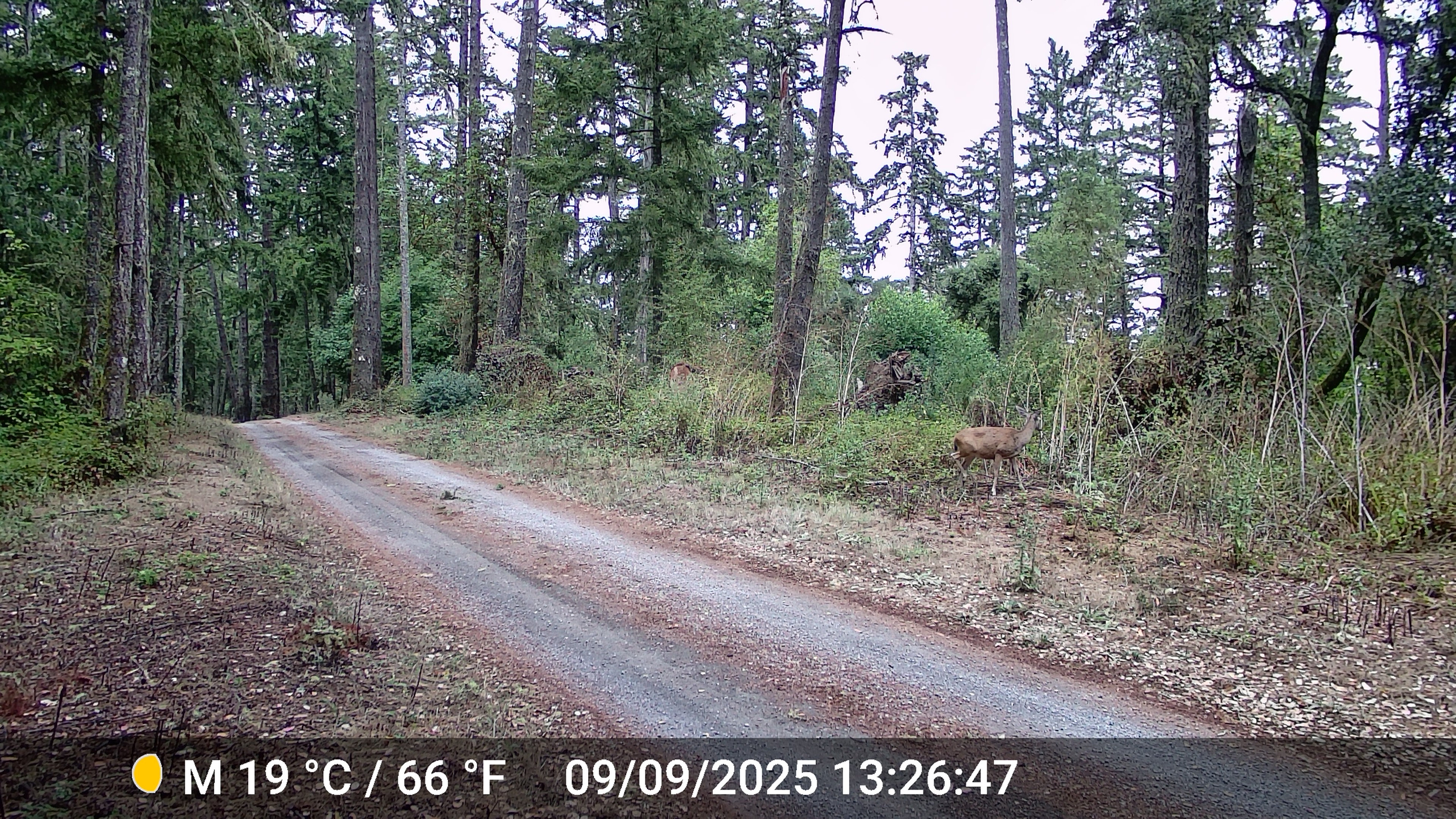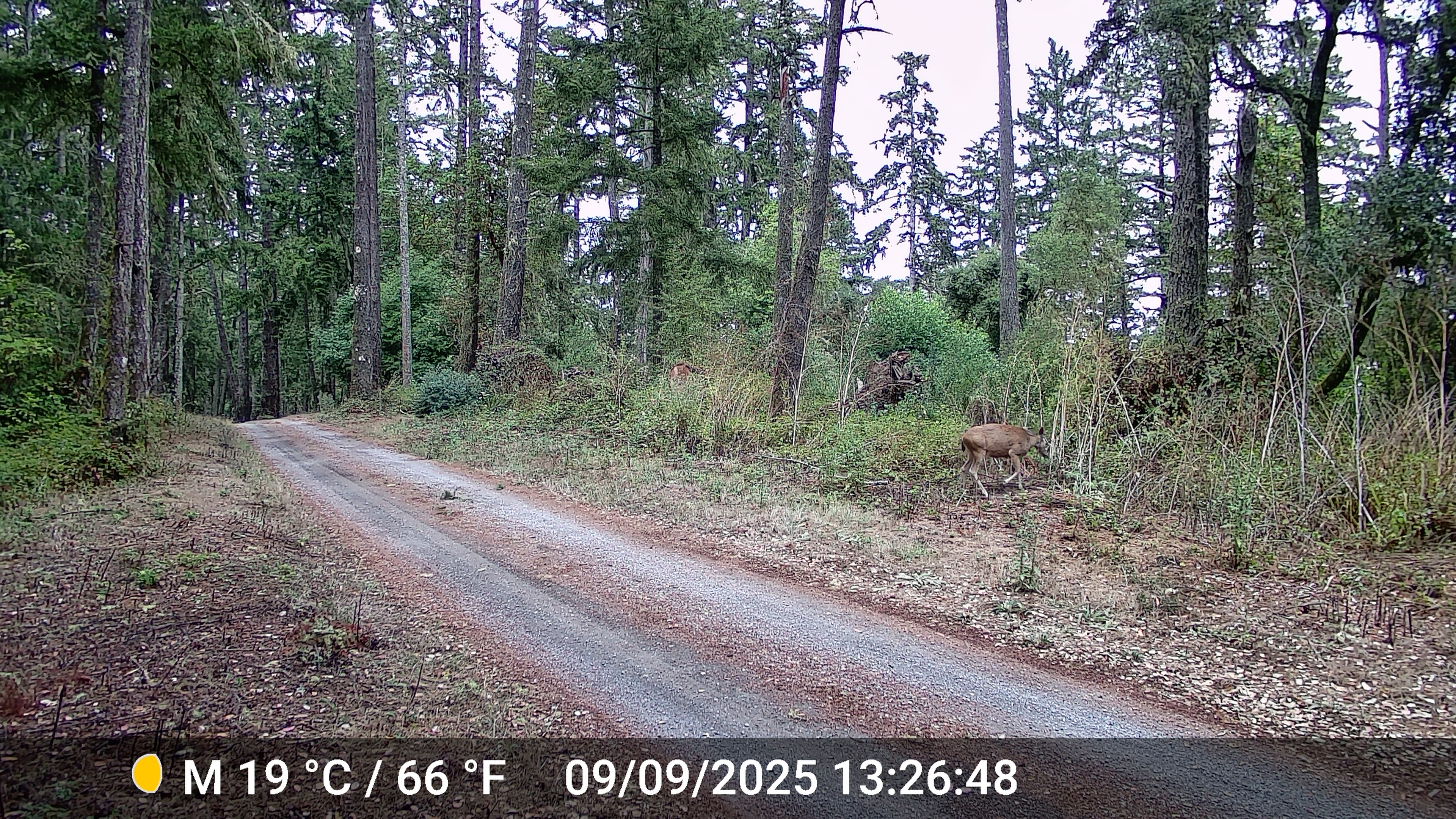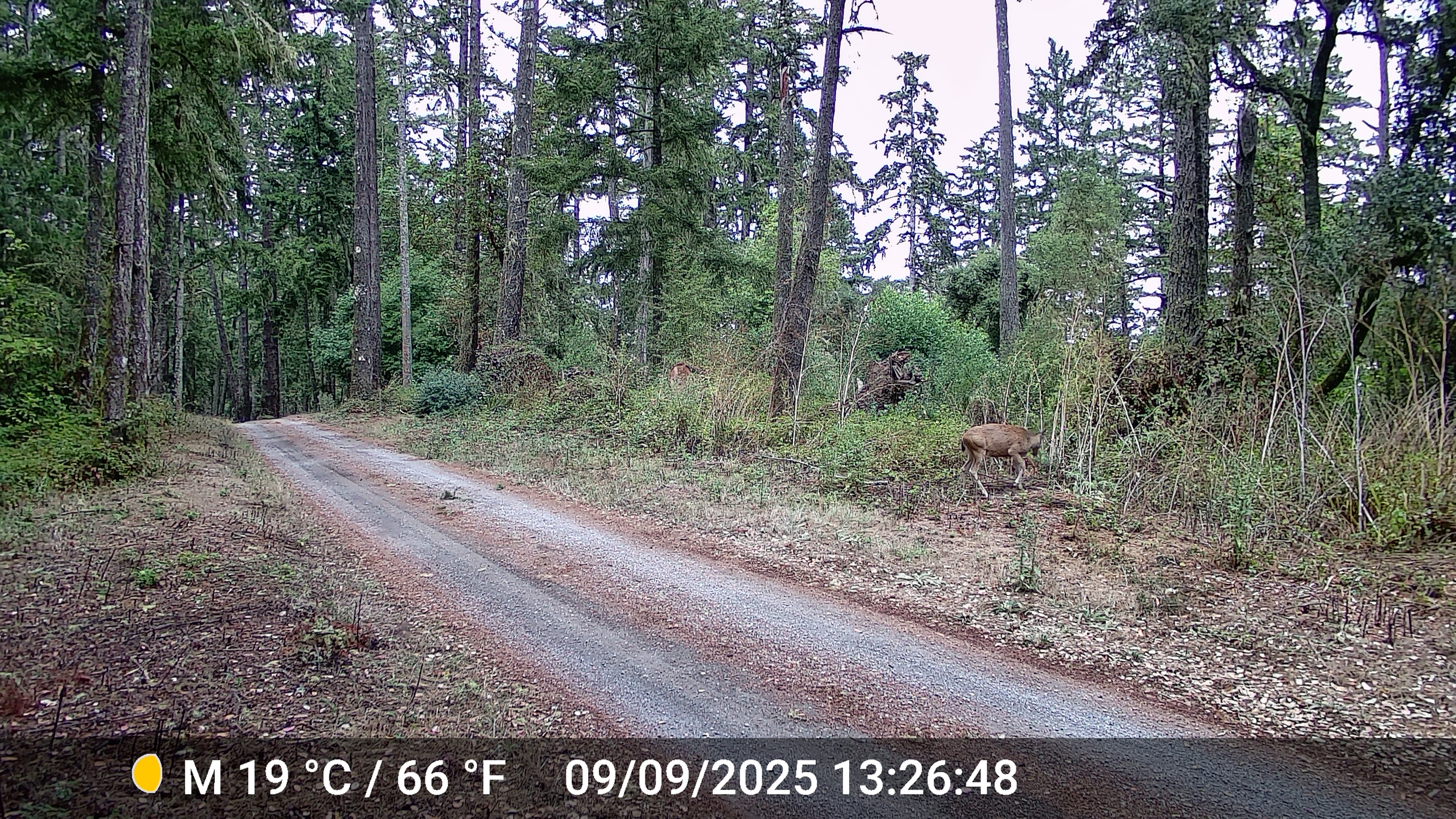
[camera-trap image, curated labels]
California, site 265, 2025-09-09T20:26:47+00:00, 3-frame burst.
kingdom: Animalia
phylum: Chordata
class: Mammalia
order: Artiodactyla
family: Cervidae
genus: Odocoileus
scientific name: Odocoileus hemionus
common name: mule deer